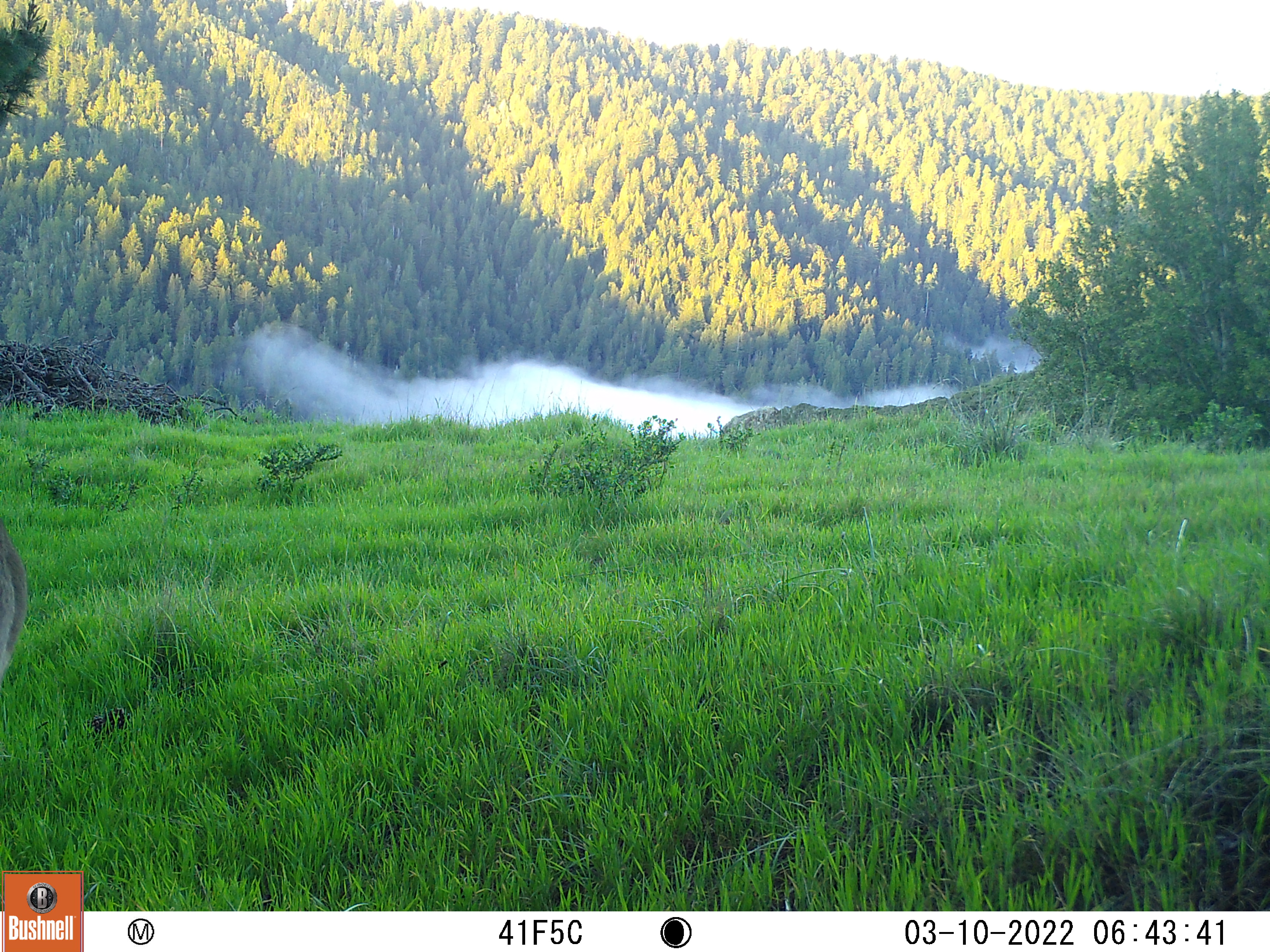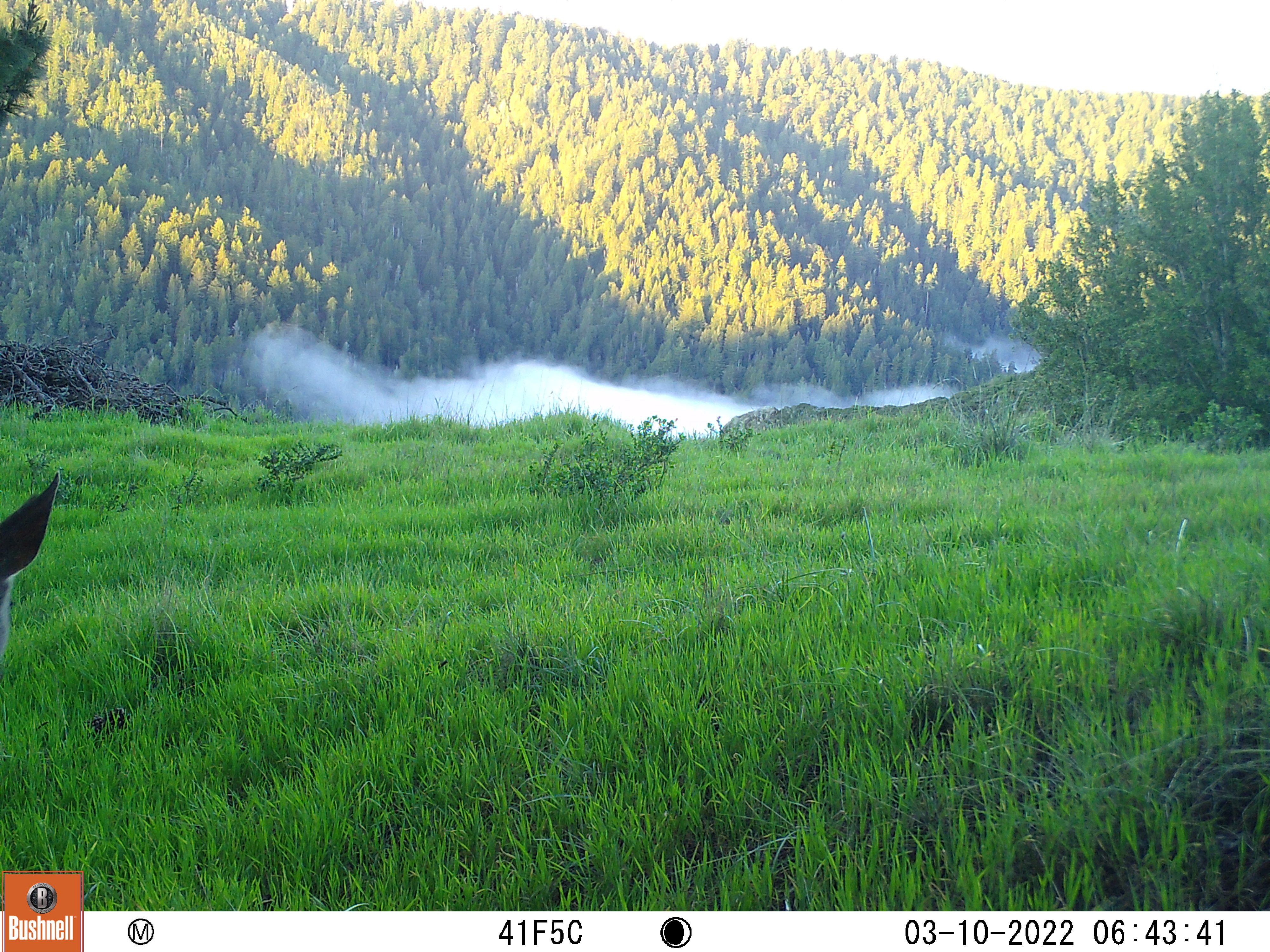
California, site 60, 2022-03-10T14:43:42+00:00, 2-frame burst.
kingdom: Animalia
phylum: Chordata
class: Mammalia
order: Artiodactyla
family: Cervidae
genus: Odocoileus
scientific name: Odocoileus hemionus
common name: mule deer